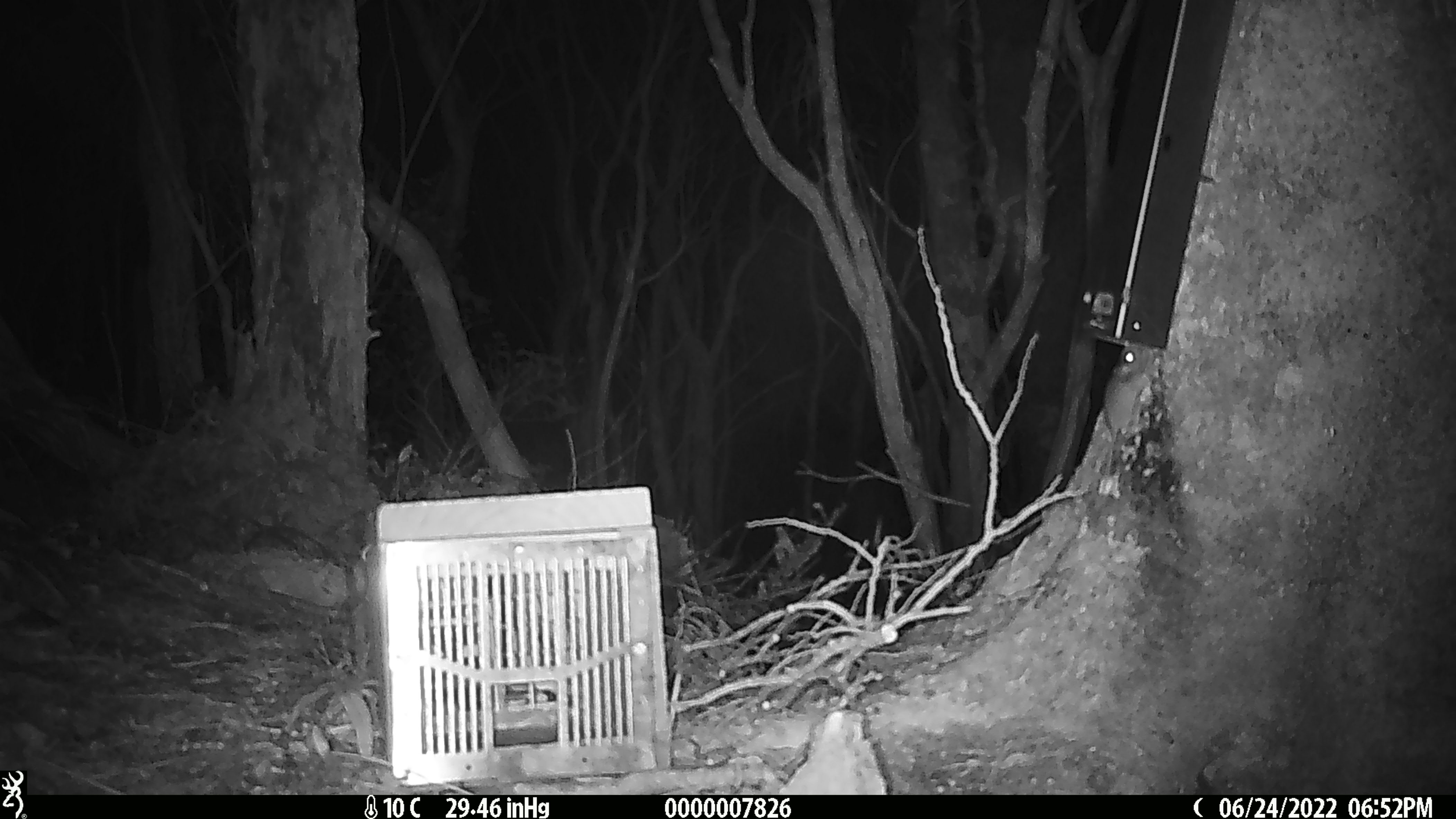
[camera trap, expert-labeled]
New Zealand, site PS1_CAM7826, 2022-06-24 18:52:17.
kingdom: Animalia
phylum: Chordata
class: Mammalia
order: Rodentia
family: Muridae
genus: Mus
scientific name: Mus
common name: mouse